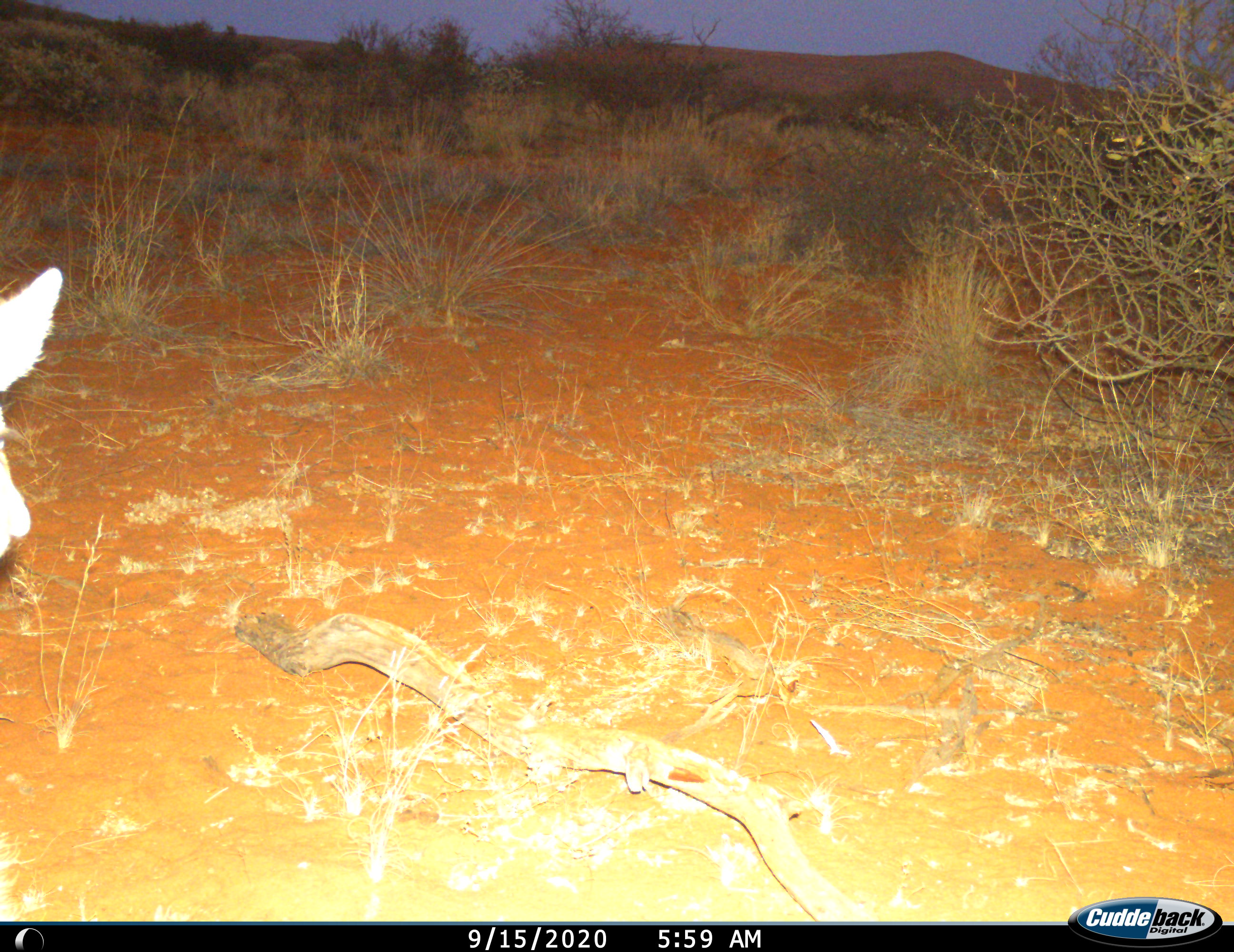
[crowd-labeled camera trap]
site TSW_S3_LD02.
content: unidentified animal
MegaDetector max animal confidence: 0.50